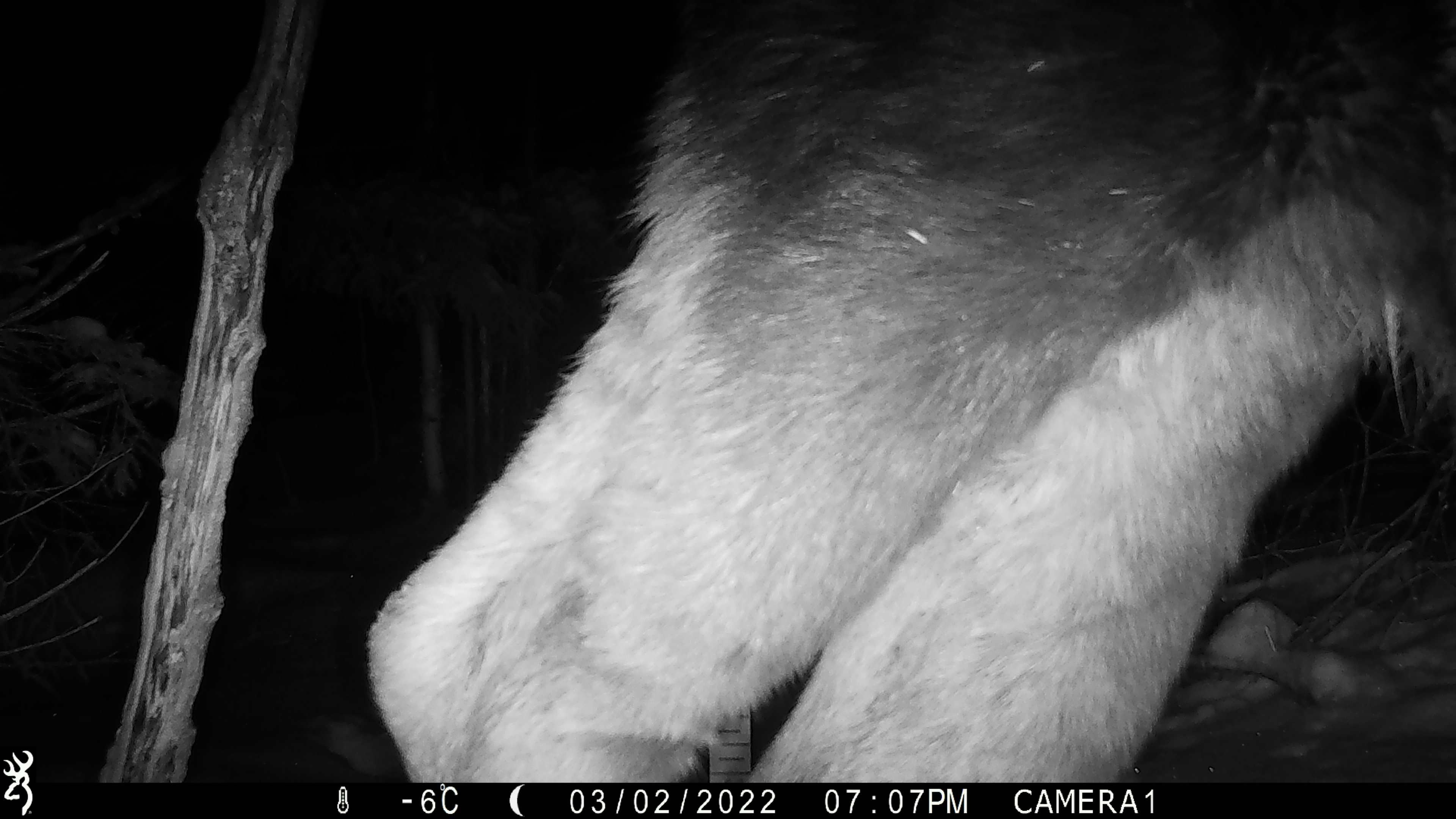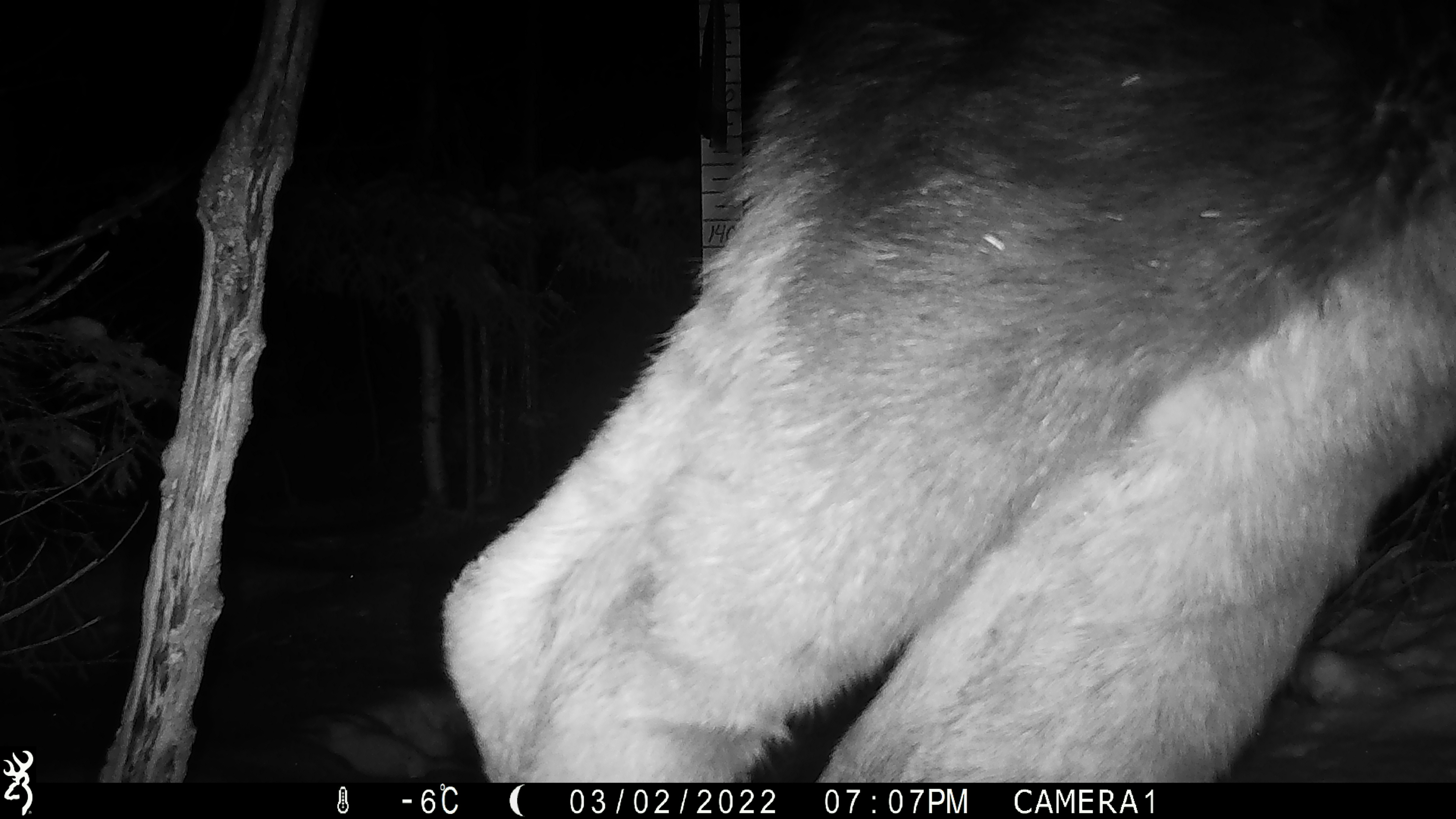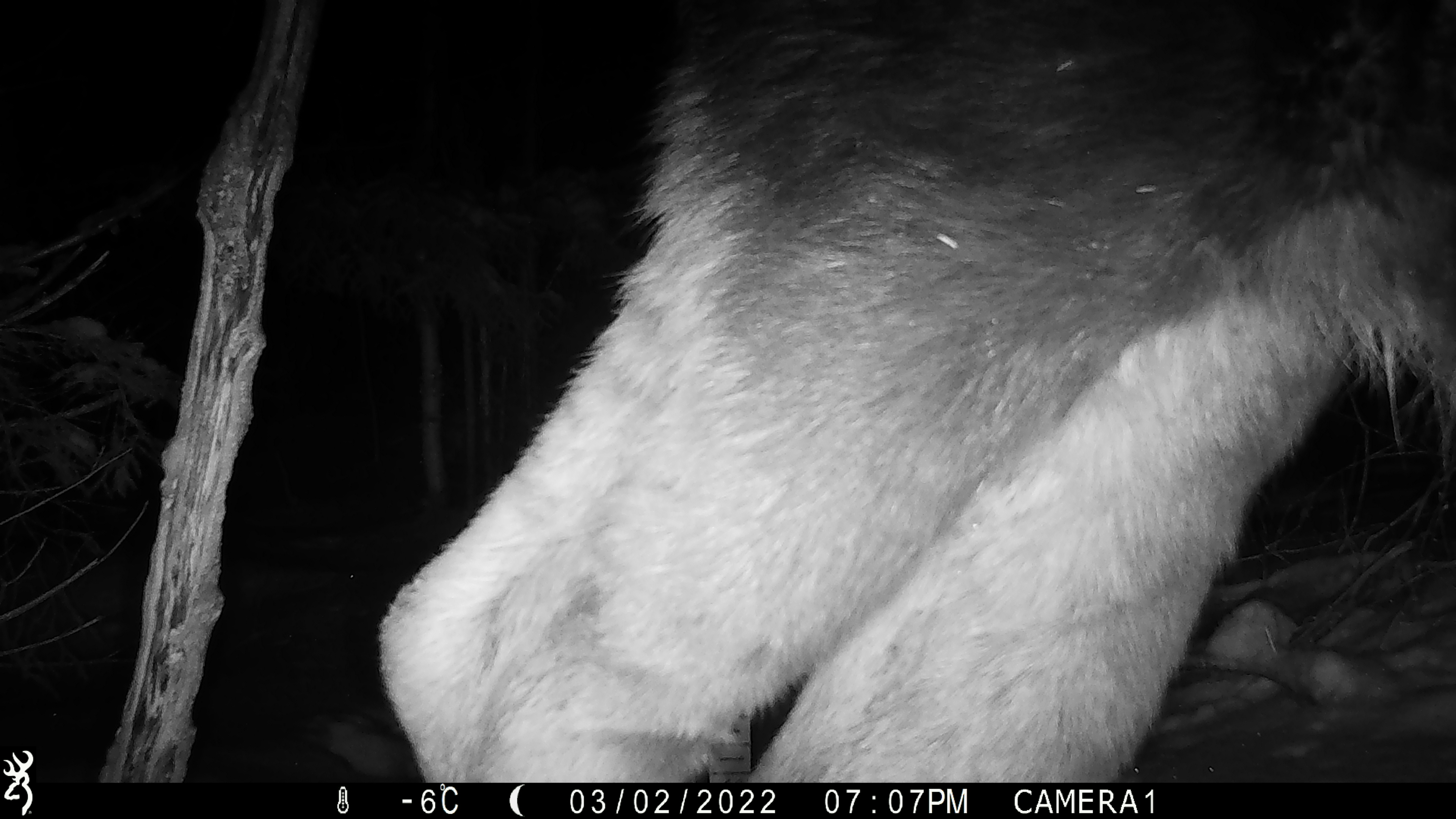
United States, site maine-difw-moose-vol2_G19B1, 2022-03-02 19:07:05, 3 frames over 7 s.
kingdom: Animalia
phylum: Chordata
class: Mammalia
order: Artiodactyla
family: Cervidae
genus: Alces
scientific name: Alces alces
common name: moose